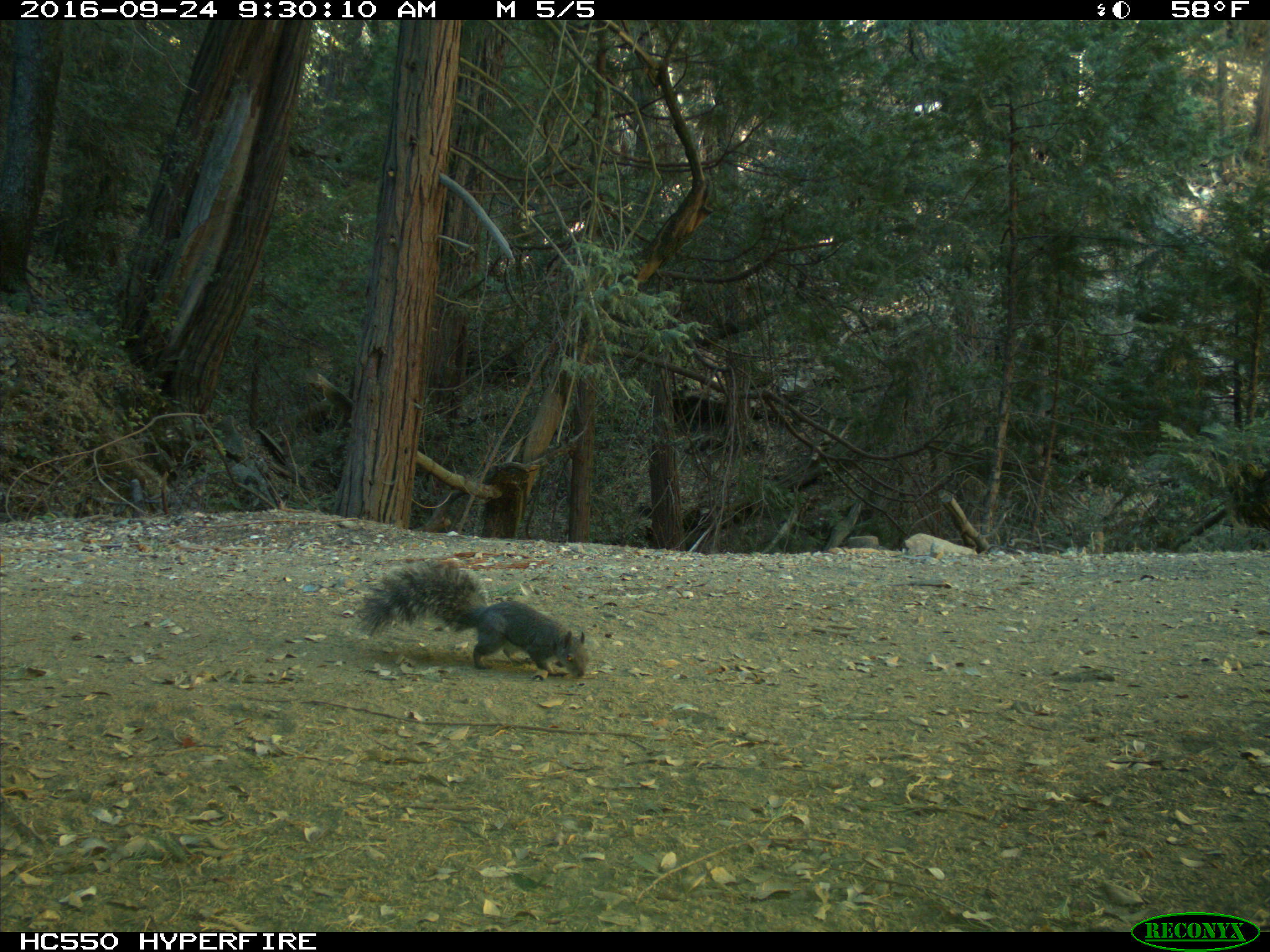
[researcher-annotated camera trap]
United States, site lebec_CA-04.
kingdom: Animalia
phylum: Chordata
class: Mammalia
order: Rodentia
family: Sciuridae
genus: Sciurus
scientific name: Sciurus carolinensis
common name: eastern gray squirrel